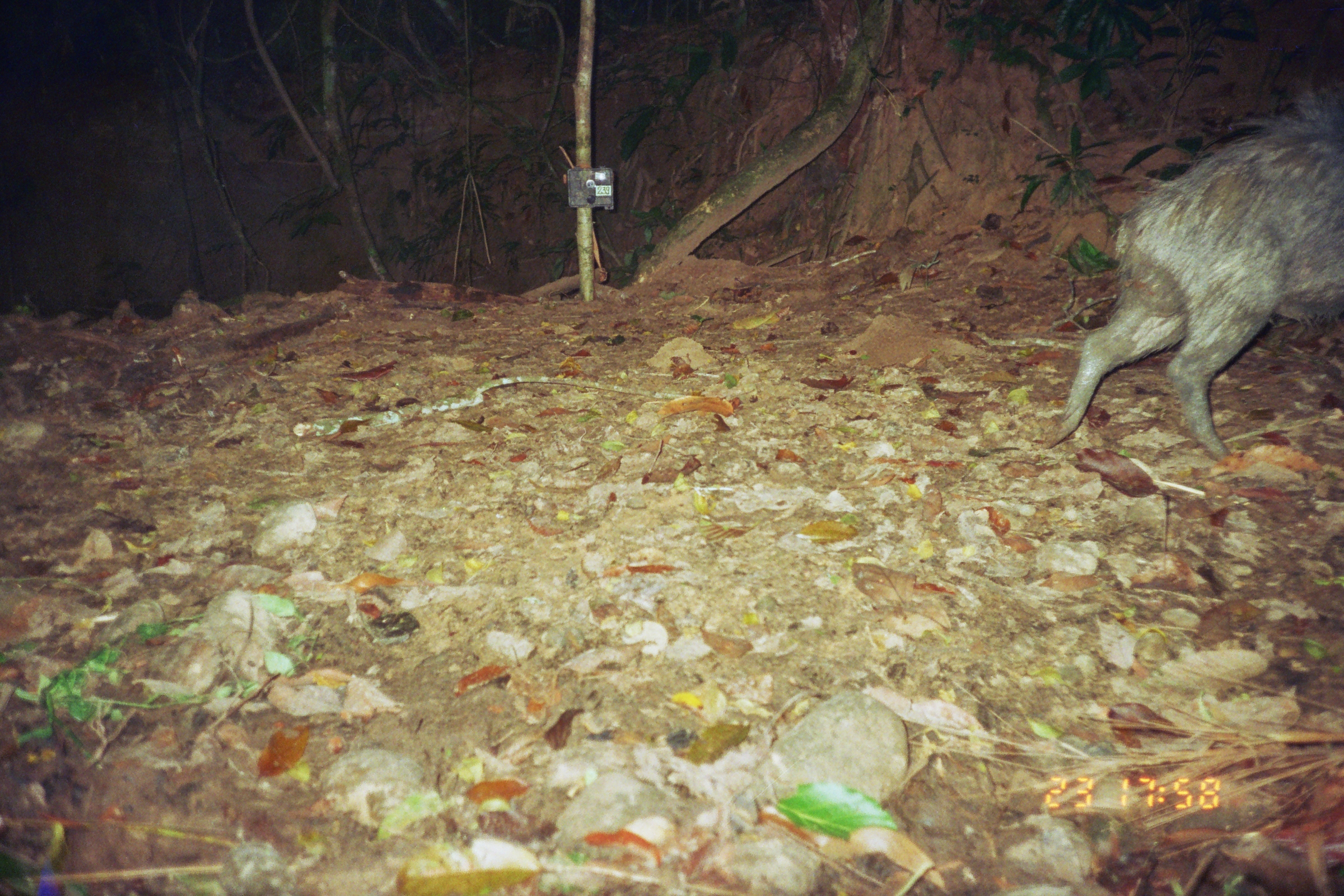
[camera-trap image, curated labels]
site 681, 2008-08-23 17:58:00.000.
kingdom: Animalia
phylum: Chordata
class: Mammalia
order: Artiodactyla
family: Tayassuidae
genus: Tayassu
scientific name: Tayassu pecari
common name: white-lipped peccary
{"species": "Tayassu pecari (white-lipped peccary)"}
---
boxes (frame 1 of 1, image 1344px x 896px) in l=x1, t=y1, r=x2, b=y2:
tayassu pecari: l=1035, t=81, r=1344, b=461